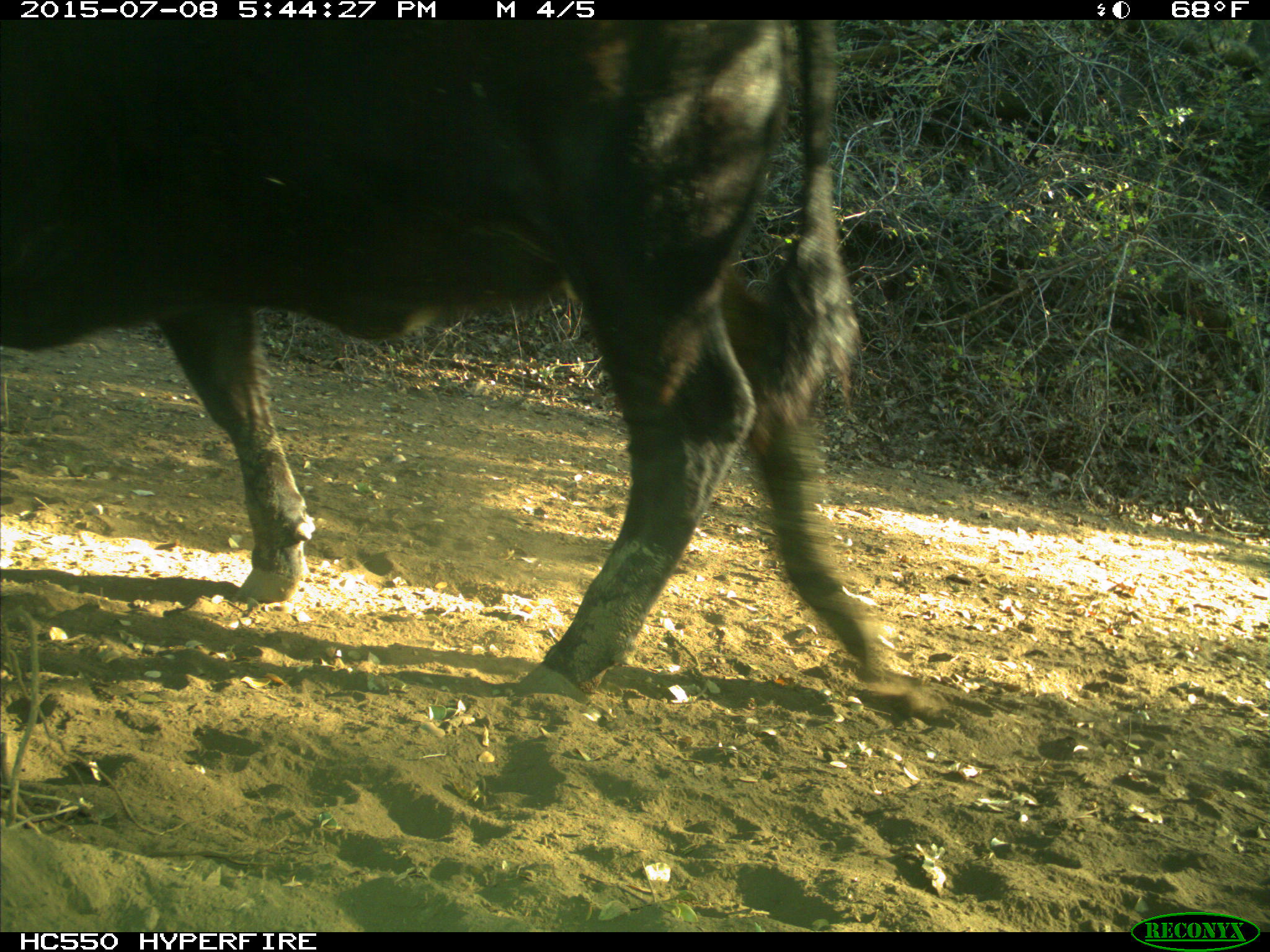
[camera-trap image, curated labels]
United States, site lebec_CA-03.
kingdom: Animalia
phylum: Chordata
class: Mammalia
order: Artiodactyla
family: Bovidae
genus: Bos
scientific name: Bos taurus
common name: domestic cow